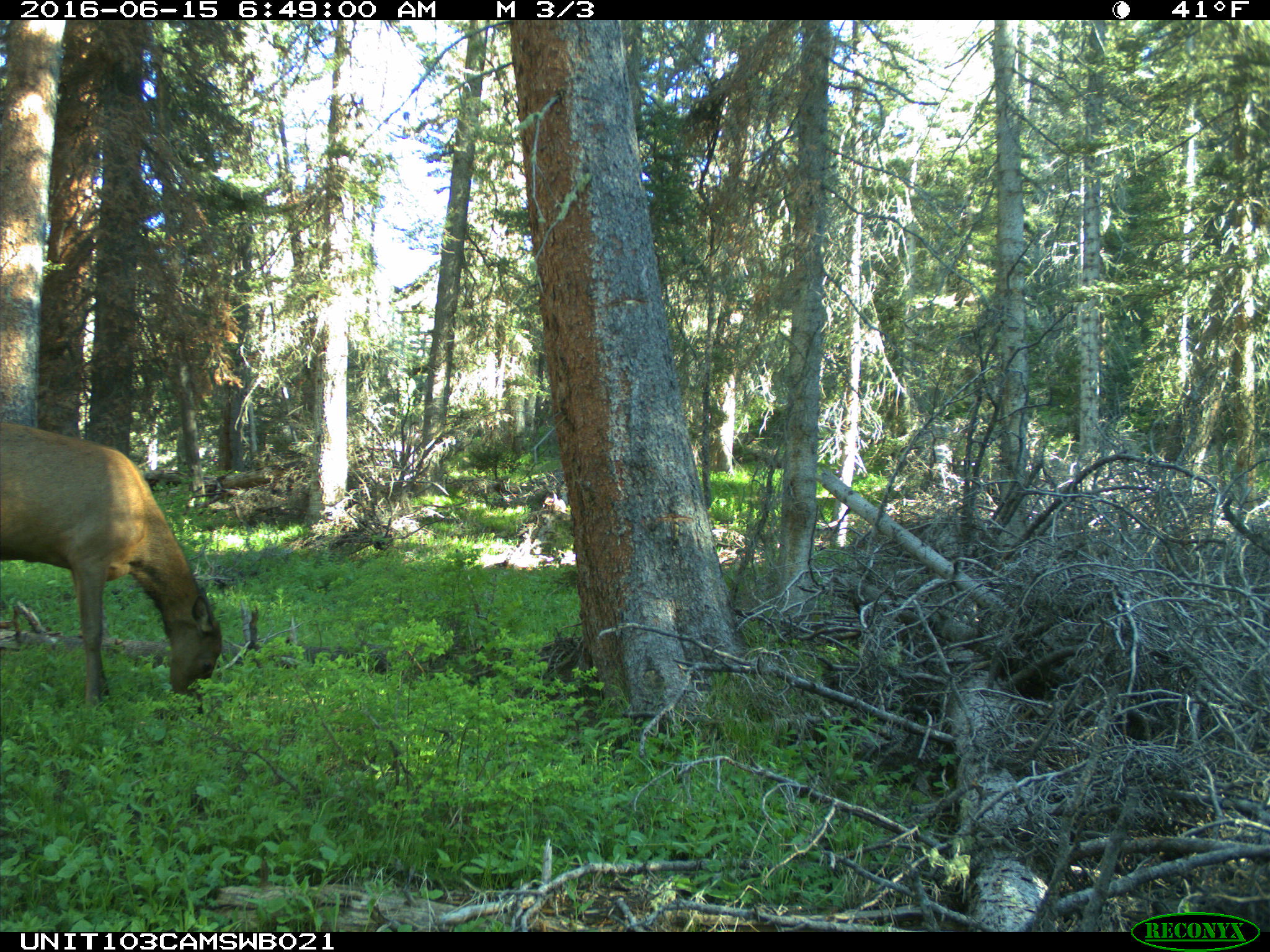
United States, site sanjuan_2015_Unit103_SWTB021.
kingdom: Animalia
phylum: Chordata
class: Mammalia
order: Artiodactyla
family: Cervidae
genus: Cervus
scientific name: Cervus elaphus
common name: red deer